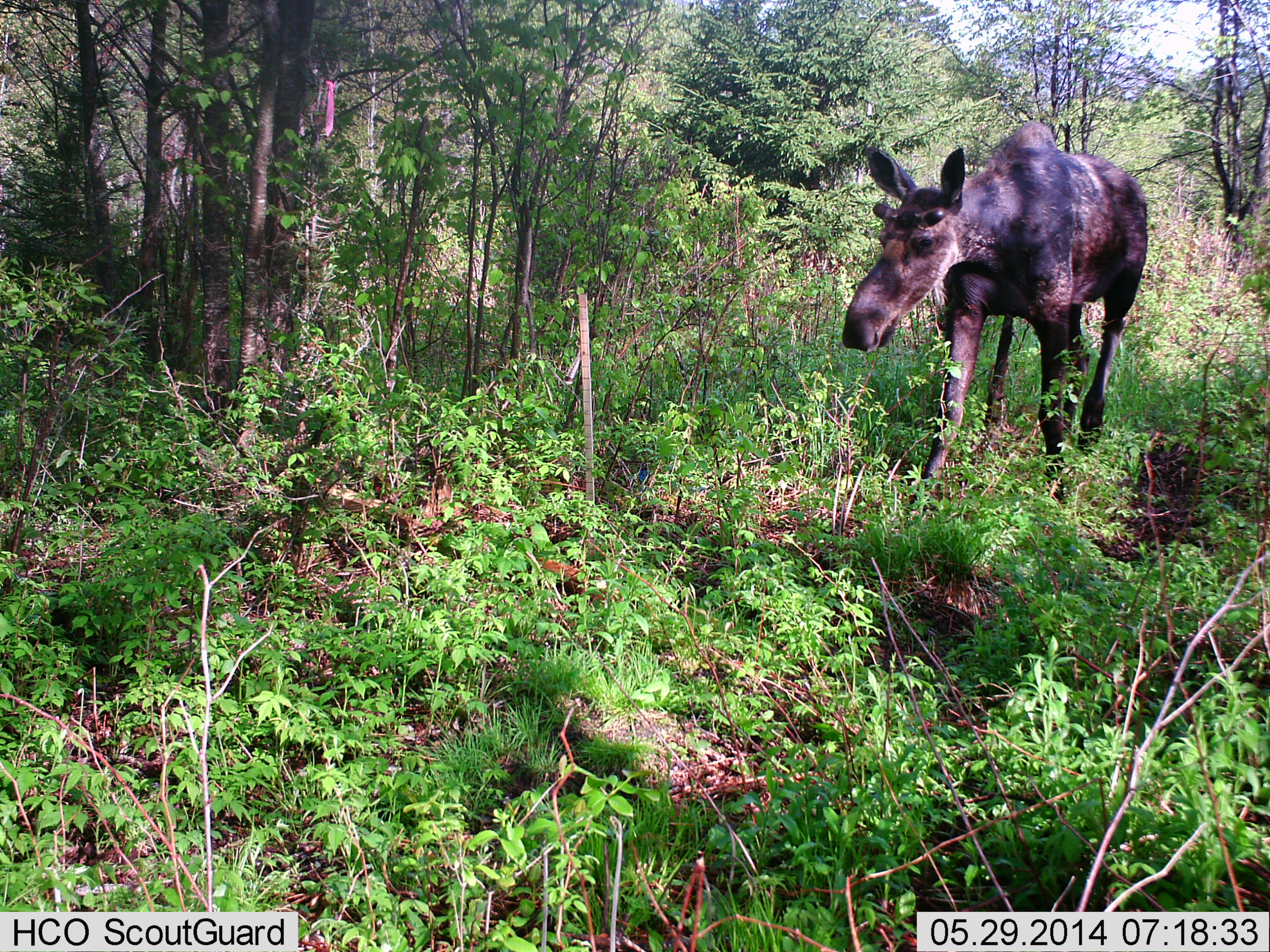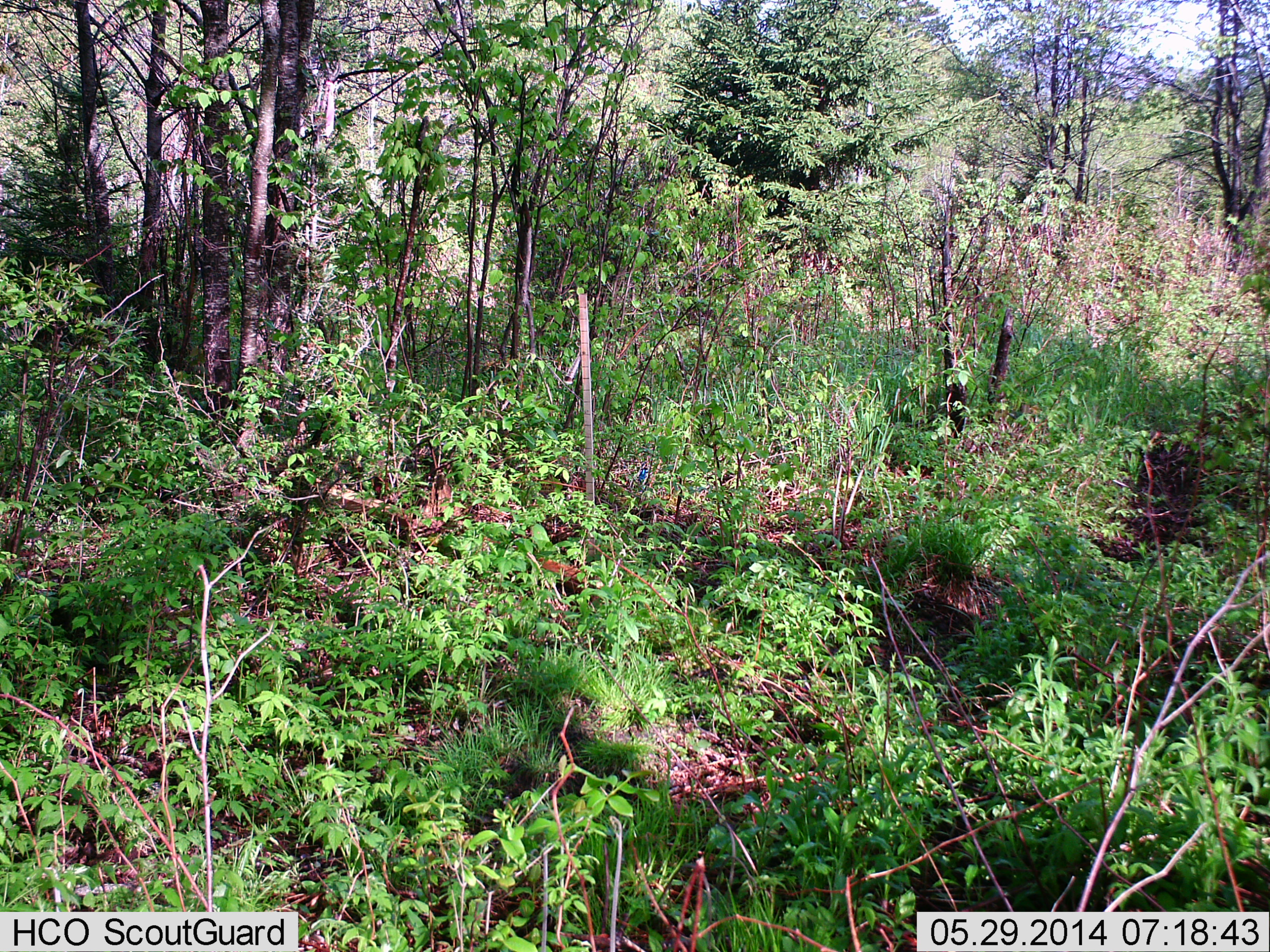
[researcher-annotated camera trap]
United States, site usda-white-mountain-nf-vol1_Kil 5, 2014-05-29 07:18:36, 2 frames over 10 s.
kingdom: Animalia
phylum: Chordata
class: Mammalia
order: Artiodactyla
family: Cervidae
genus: Alces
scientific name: Alces alces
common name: moose